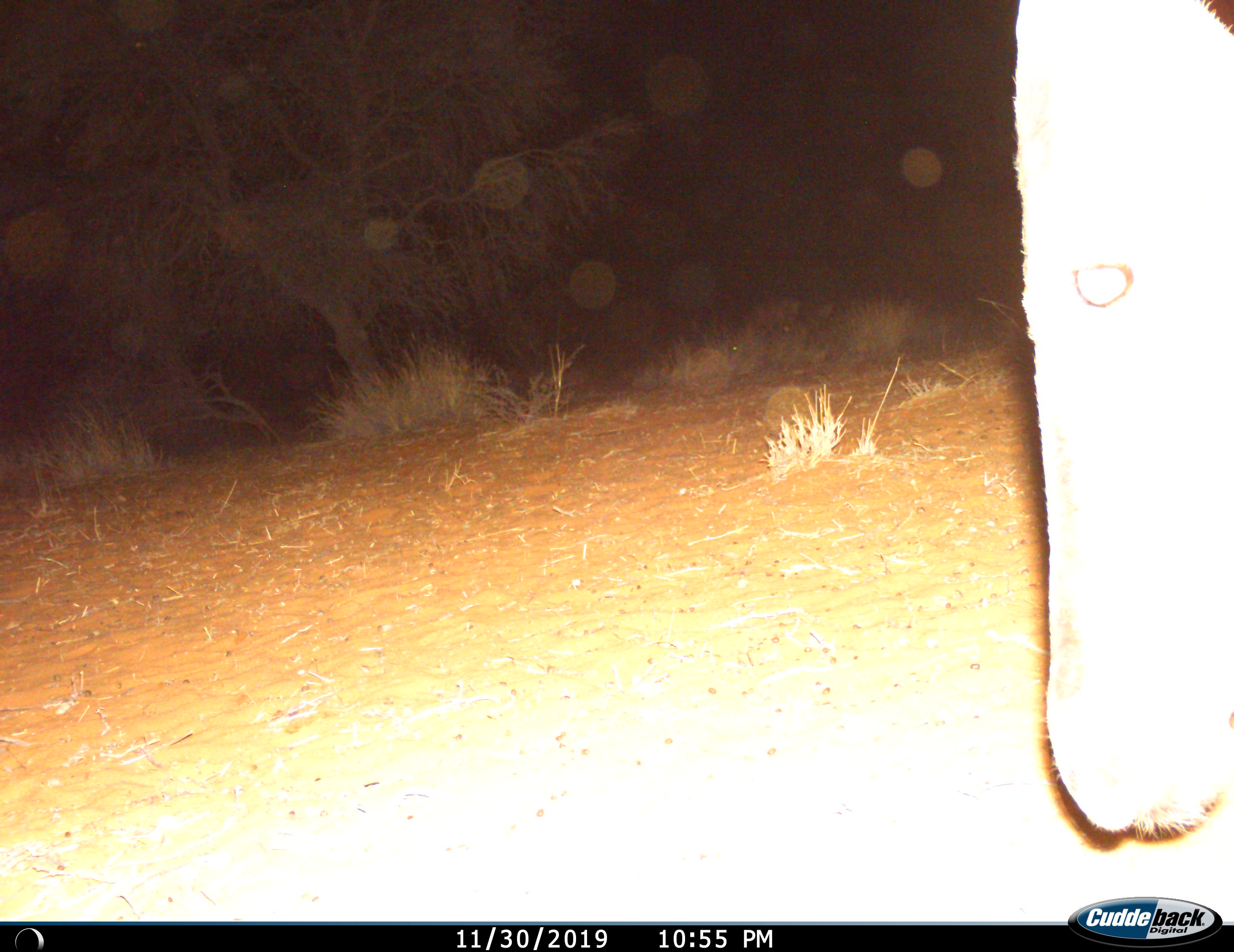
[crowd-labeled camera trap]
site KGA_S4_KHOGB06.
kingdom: Animalia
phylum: Chordata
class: Mammalia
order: Artiodactyla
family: Bovidae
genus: Alcelaphus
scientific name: Alcelaphus buselaphus caama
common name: red hartebeest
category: hartebeestred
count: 1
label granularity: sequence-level